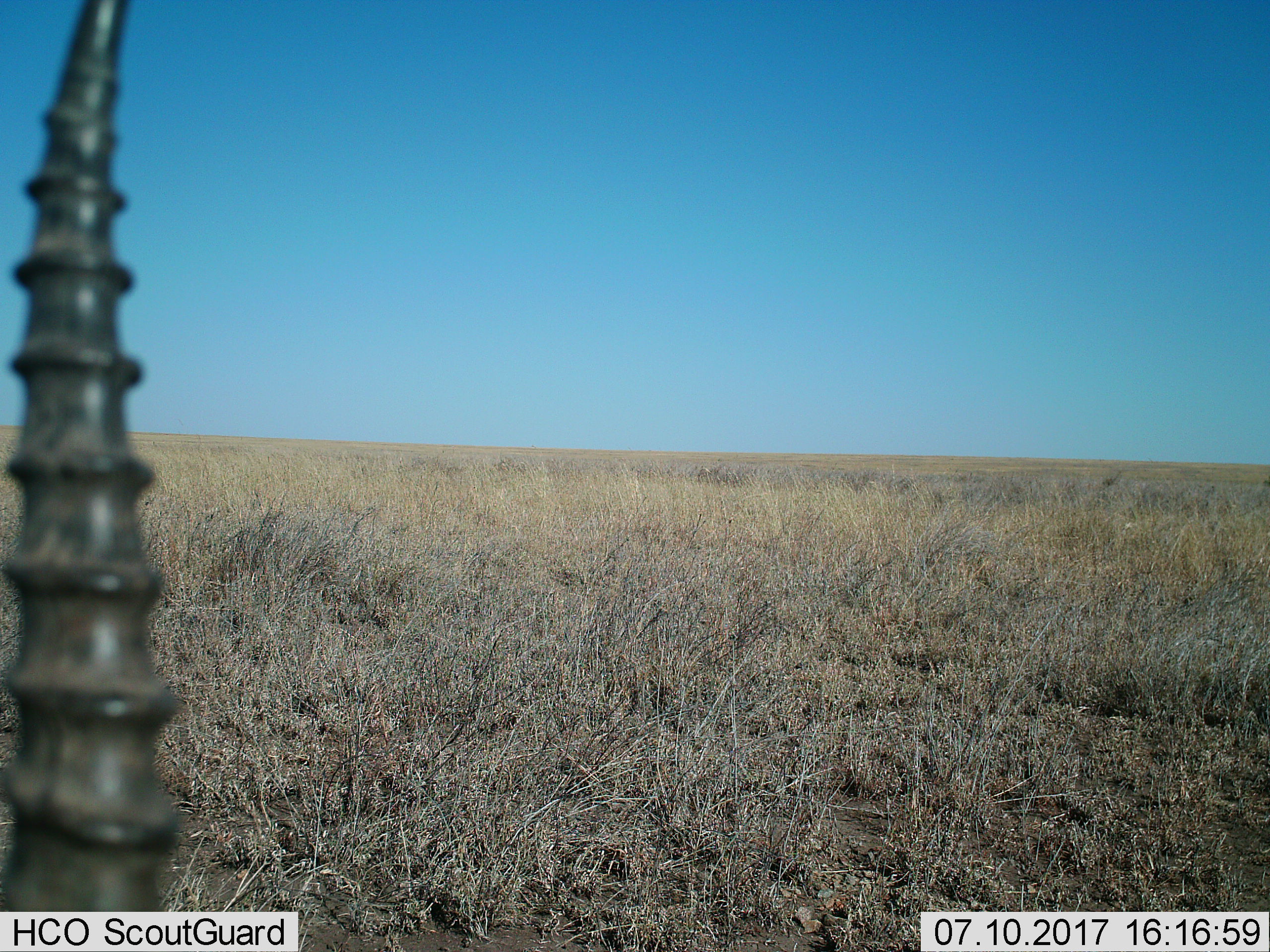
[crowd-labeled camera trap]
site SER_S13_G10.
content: unidentified animal